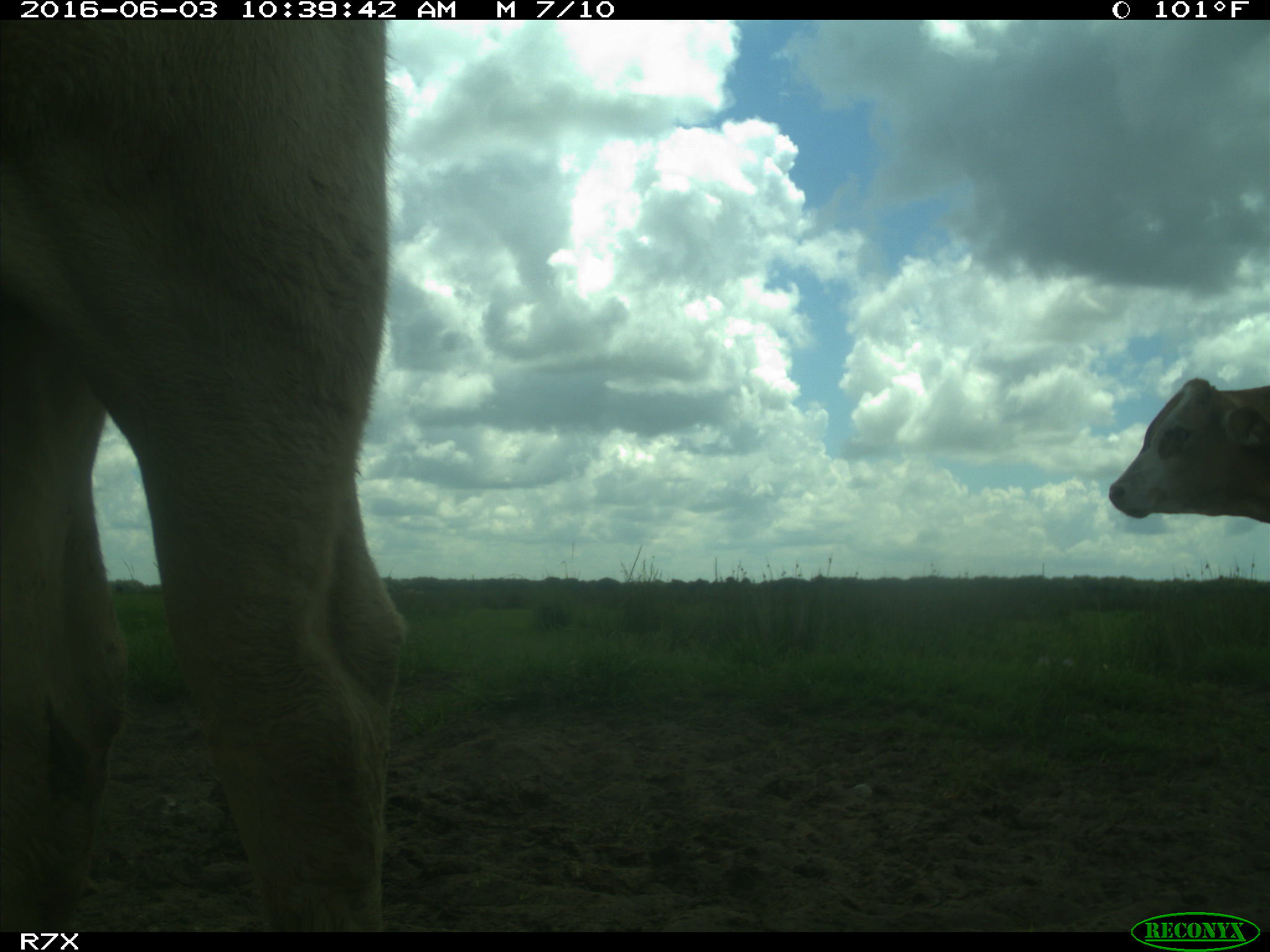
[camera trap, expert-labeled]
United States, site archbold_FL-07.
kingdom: Animalia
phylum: Chordata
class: Mammalia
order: Artiodactyla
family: Bovidae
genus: Bos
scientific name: Bos taurus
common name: domestic cow